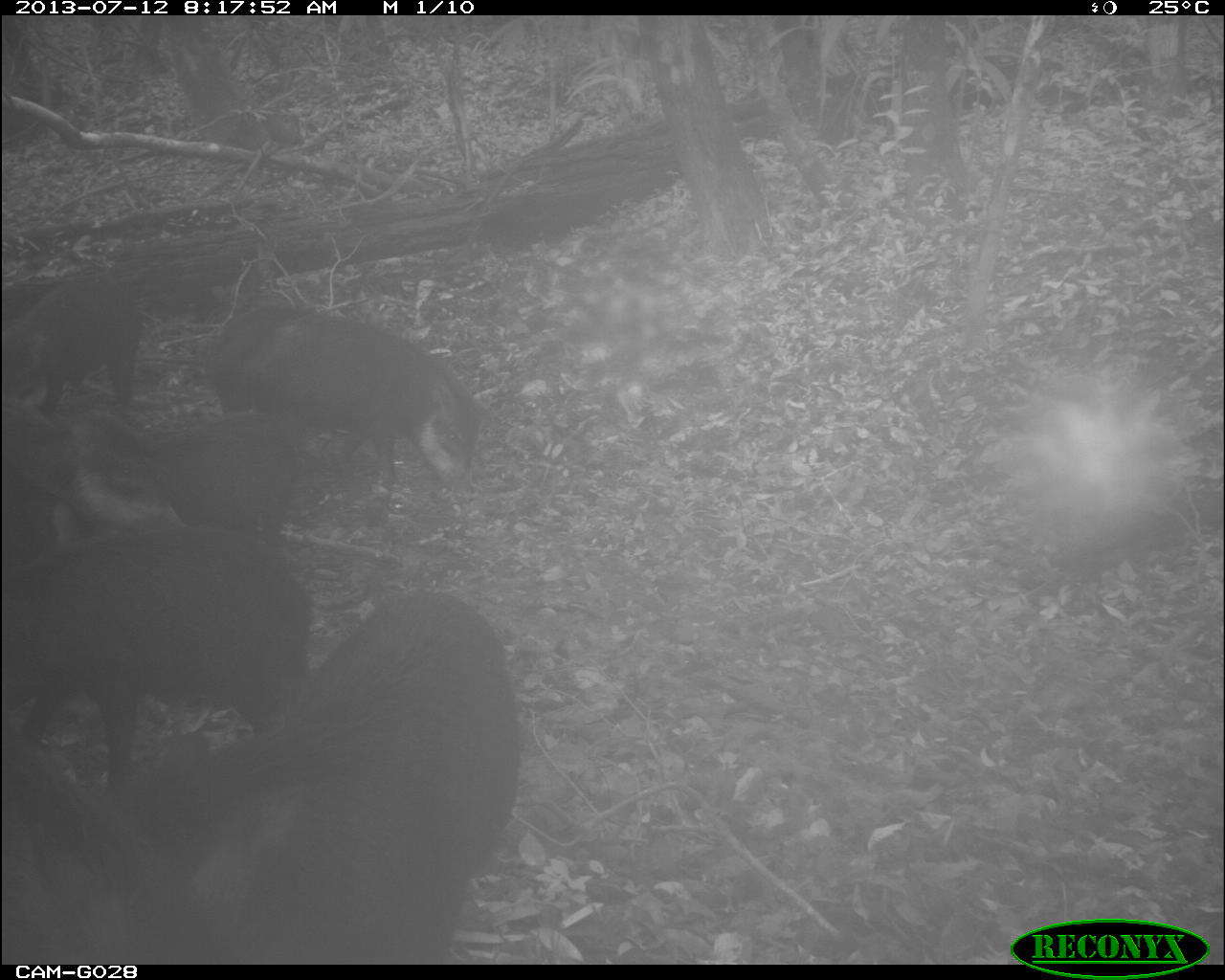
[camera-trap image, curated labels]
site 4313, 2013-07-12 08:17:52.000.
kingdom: Animalia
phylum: Chordata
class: Mammalia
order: Artiodactyla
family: Tayassuidae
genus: Tayassu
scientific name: Tayassu pecari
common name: white-lipped peccary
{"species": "Tayassu pecari (white-lipped peccary)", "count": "25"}